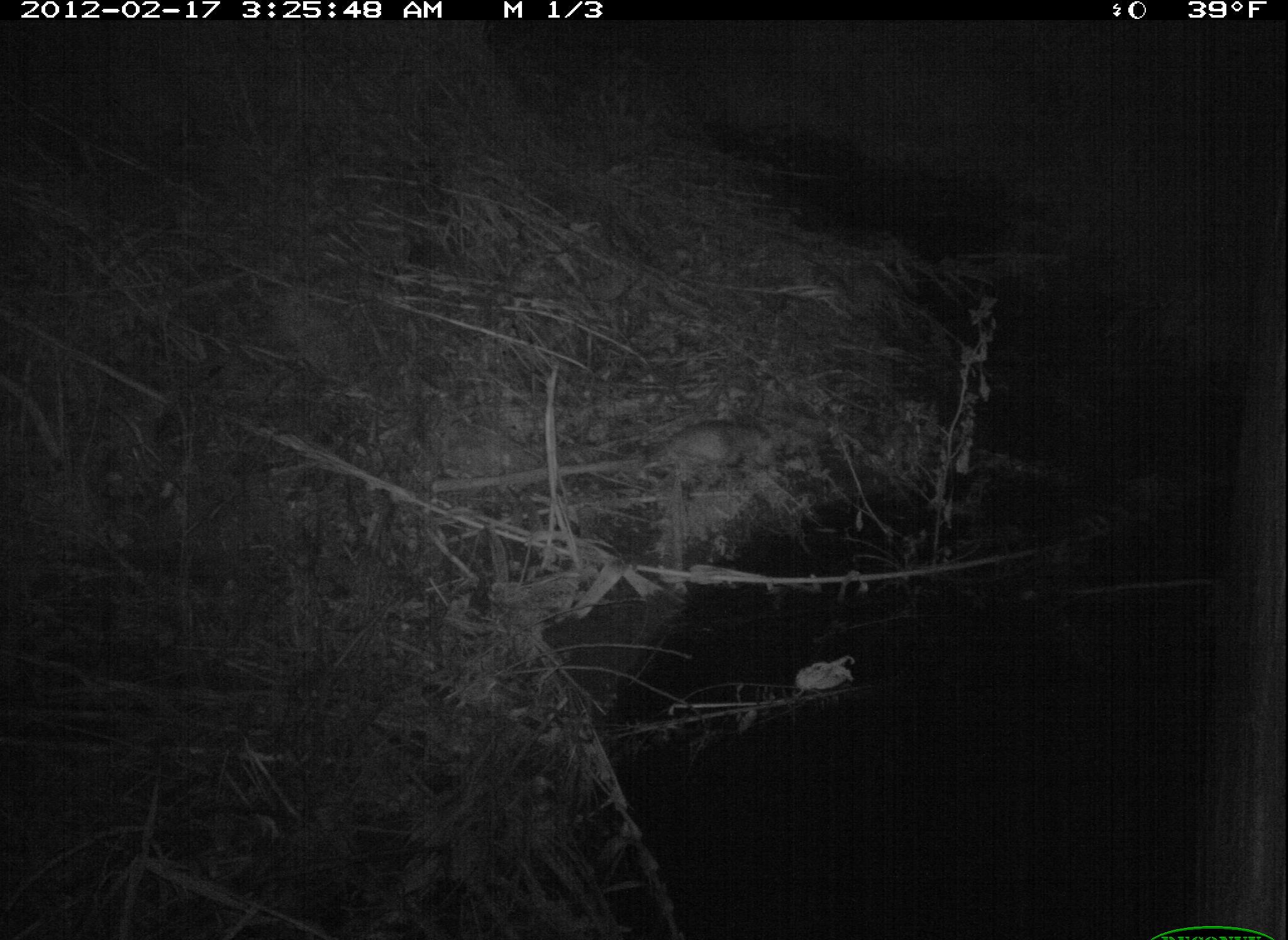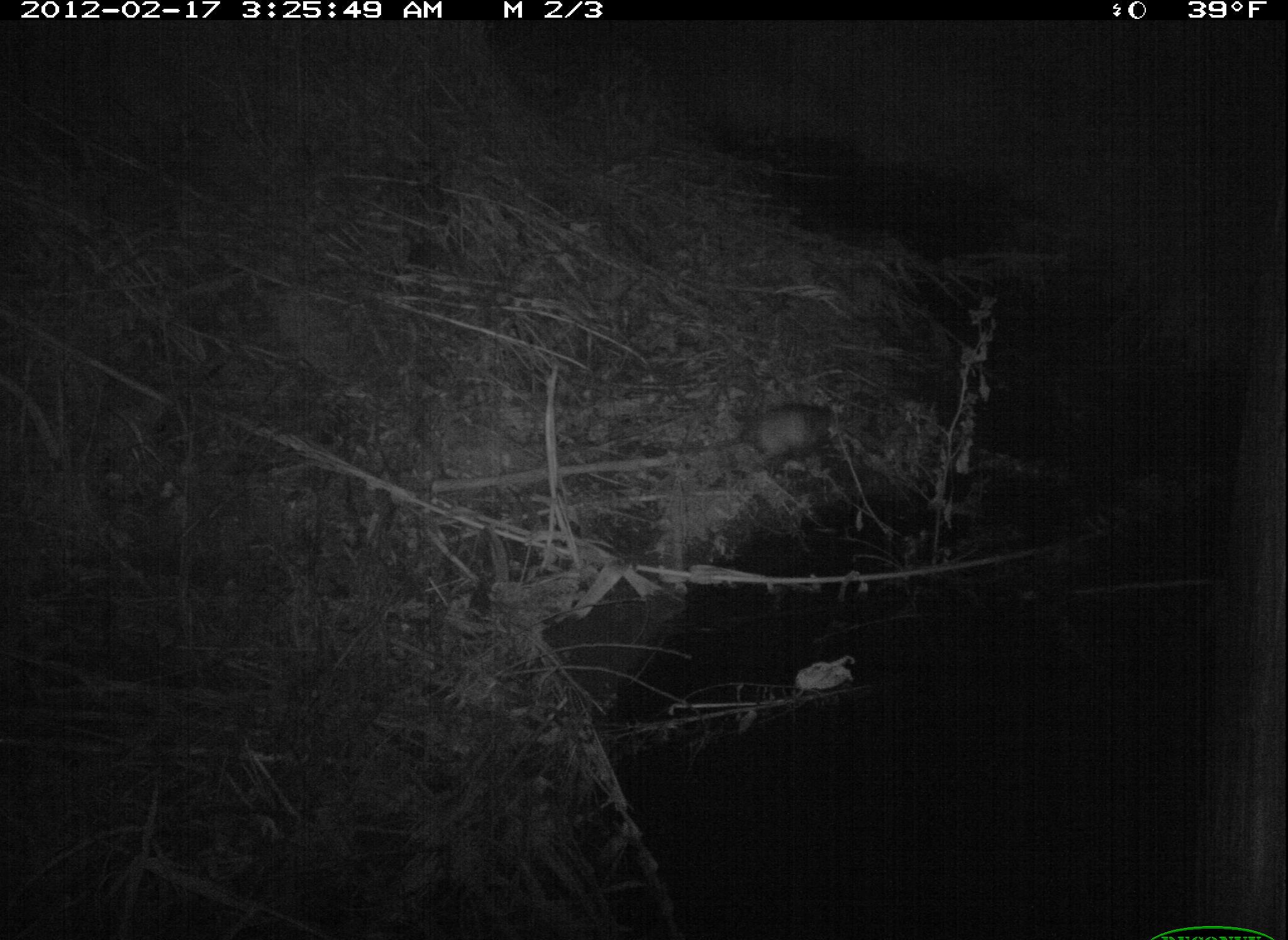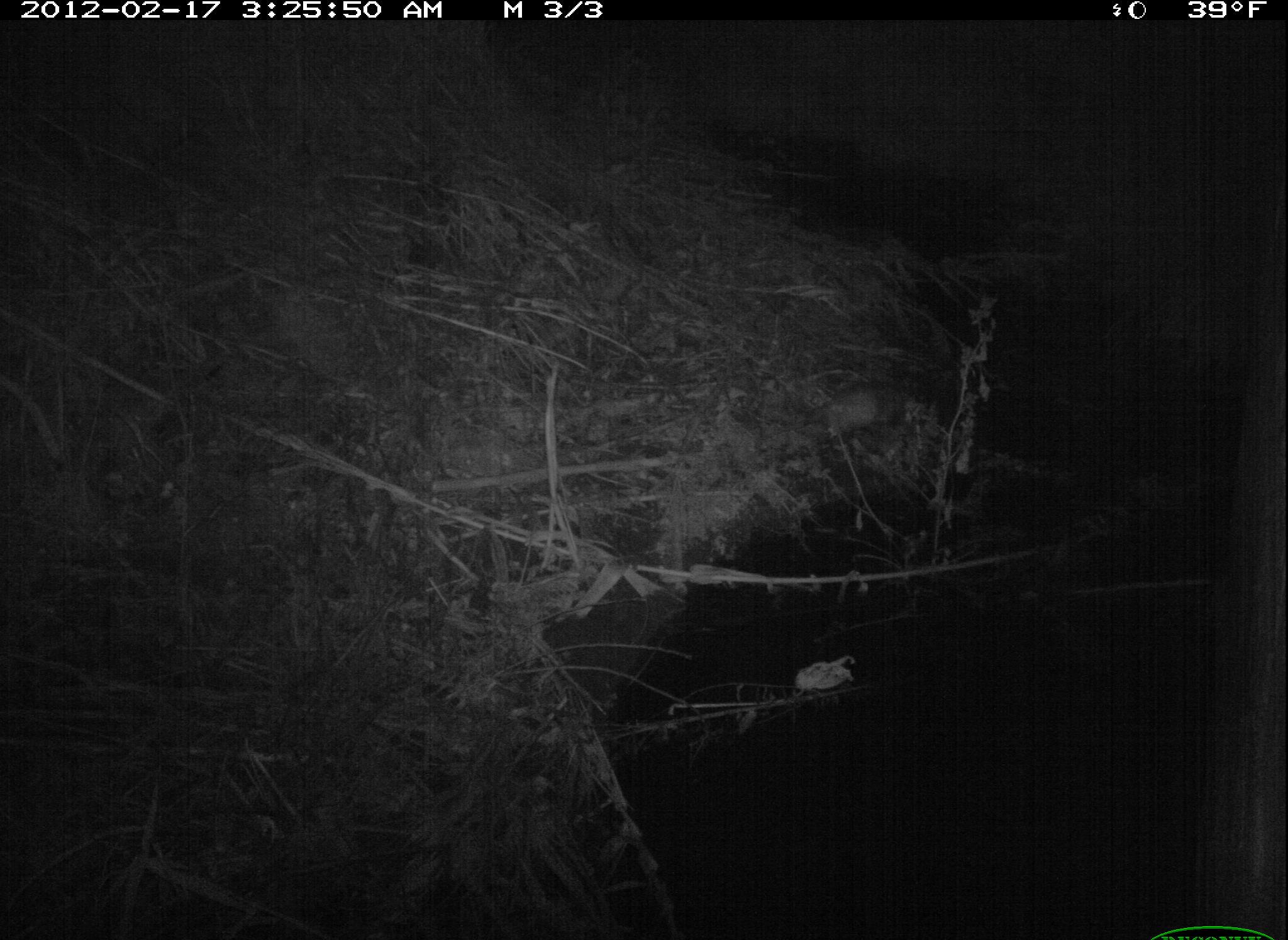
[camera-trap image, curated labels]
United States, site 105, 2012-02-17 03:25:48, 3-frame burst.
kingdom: Animalia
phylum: Chordata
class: Mammalia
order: Didelphimorphia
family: Didelphidae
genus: Didelphis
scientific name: Didelphis virginiana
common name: virginia opossum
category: opossum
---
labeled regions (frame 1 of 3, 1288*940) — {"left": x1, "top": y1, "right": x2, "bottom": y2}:
opossum: {"left": 626, "top": 409, "right": 797, "bottom": 504}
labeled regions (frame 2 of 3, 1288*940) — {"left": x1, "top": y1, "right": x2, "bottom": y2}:
opossum: {"left": 692, "top": 387, "right": 860, "bottom": 472}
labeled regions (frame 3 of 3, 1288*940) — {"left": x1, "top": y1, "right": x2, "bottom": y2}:
opossum: {"left": 813, "top": 375, "right": 947, "bottom": 453}